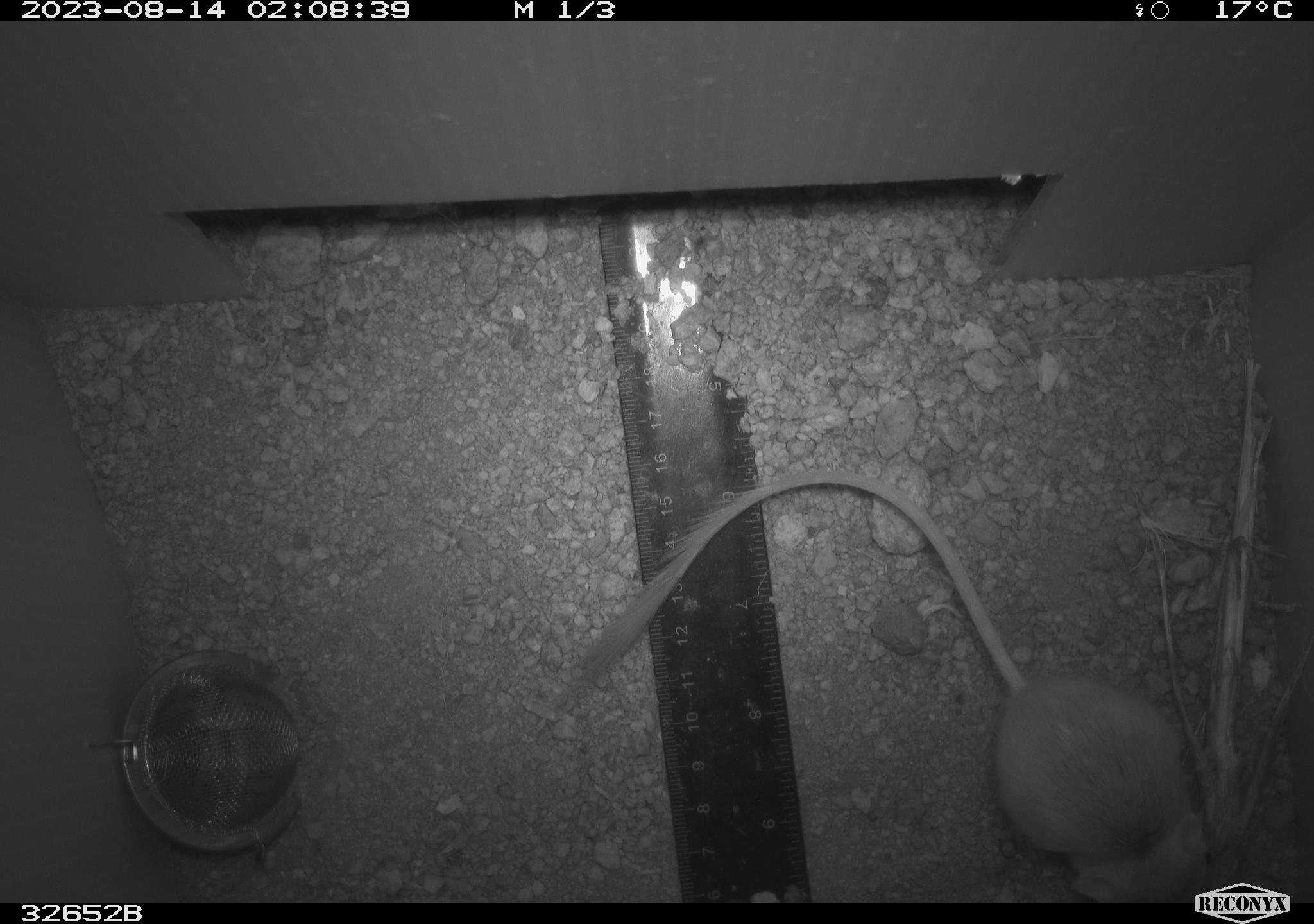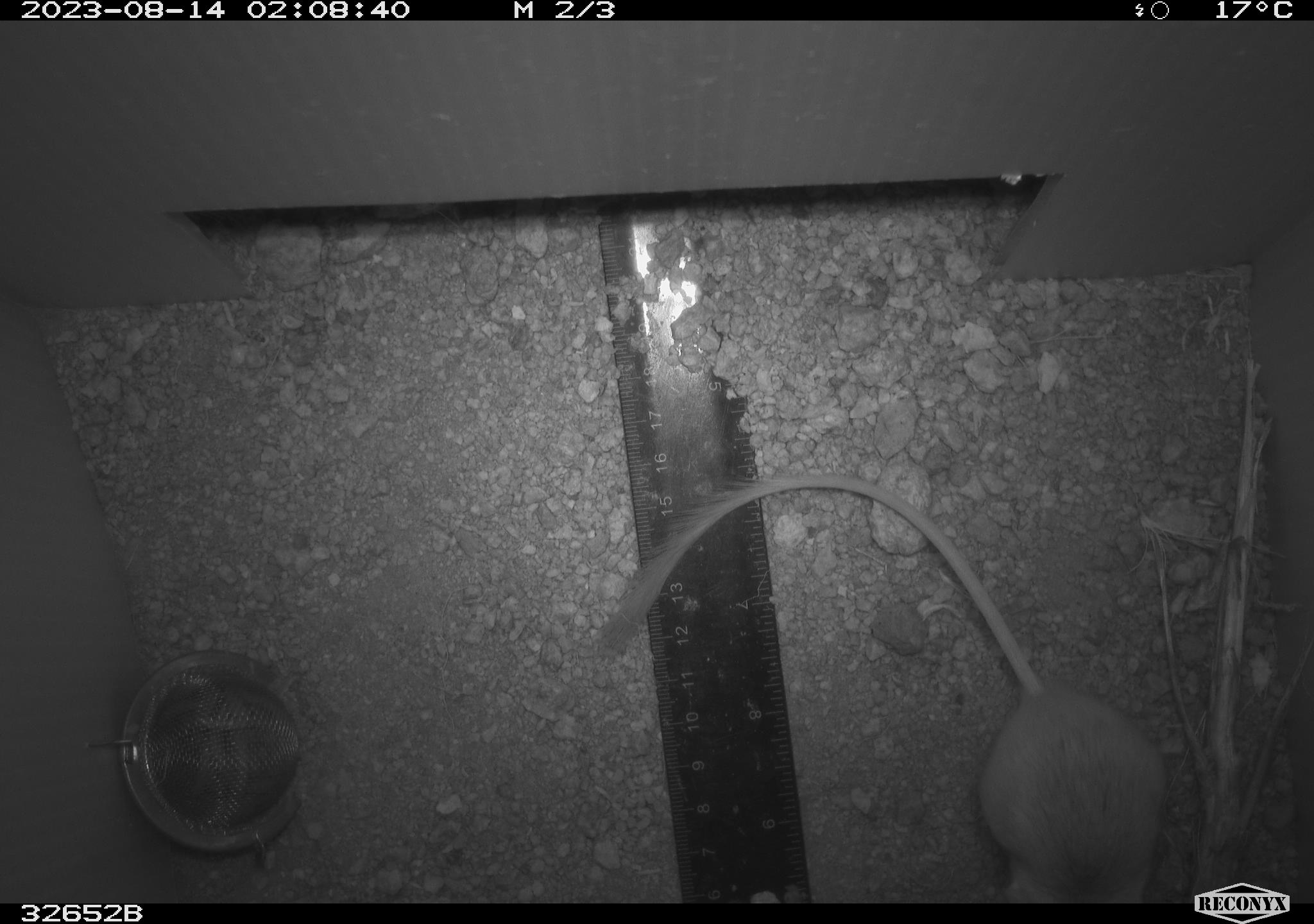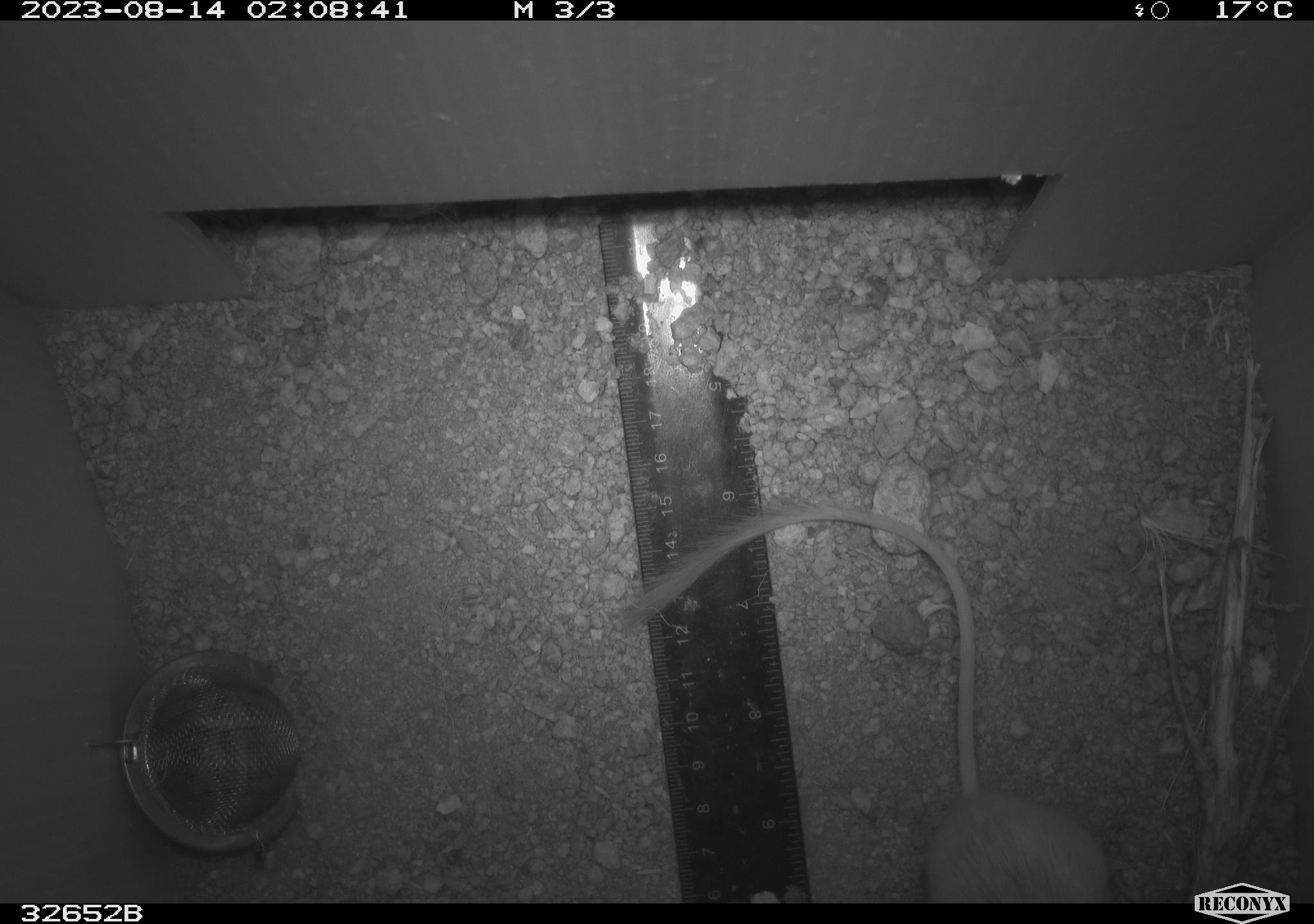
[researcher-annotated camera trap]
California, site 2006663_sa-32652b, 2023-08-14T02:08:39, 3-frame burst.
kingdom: Animalia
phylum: Chordata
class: Mammalia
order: Rodentia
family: Heteromyidae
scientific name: Heteromyidae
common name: kangaroo rats and pocket mice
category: heteromyidae family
Heteromyidae family (kangaroo rats and pocket mice) (Heteromyidae).